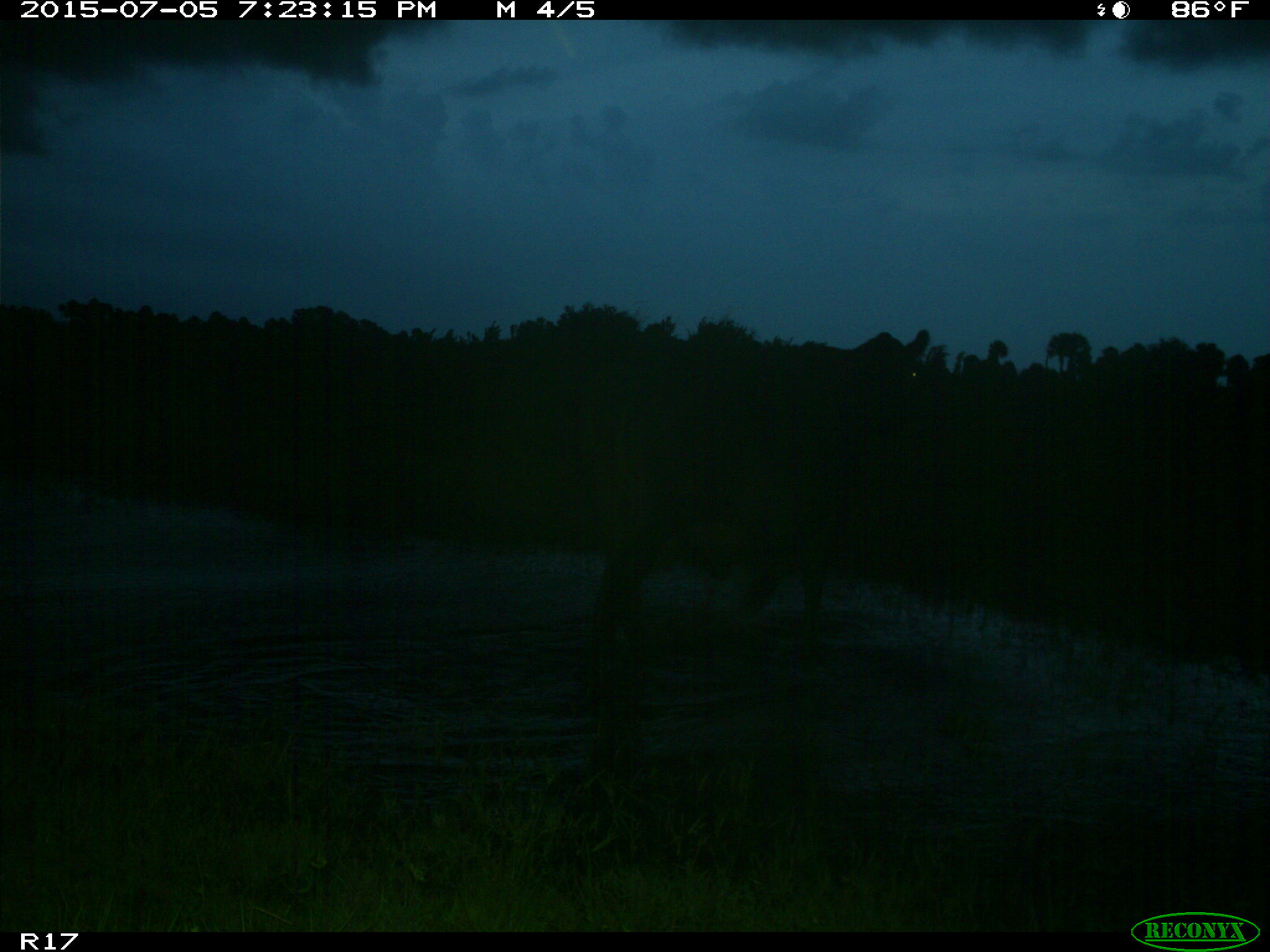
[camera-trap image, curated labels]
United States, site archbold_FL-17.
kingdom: Animalia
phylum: Chordata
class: Mammalia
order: Artiodactyla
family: Bovidae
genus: Bos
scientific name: Bos taurus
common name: domestic cow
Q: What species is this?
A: Bos taurus (domestic cow).